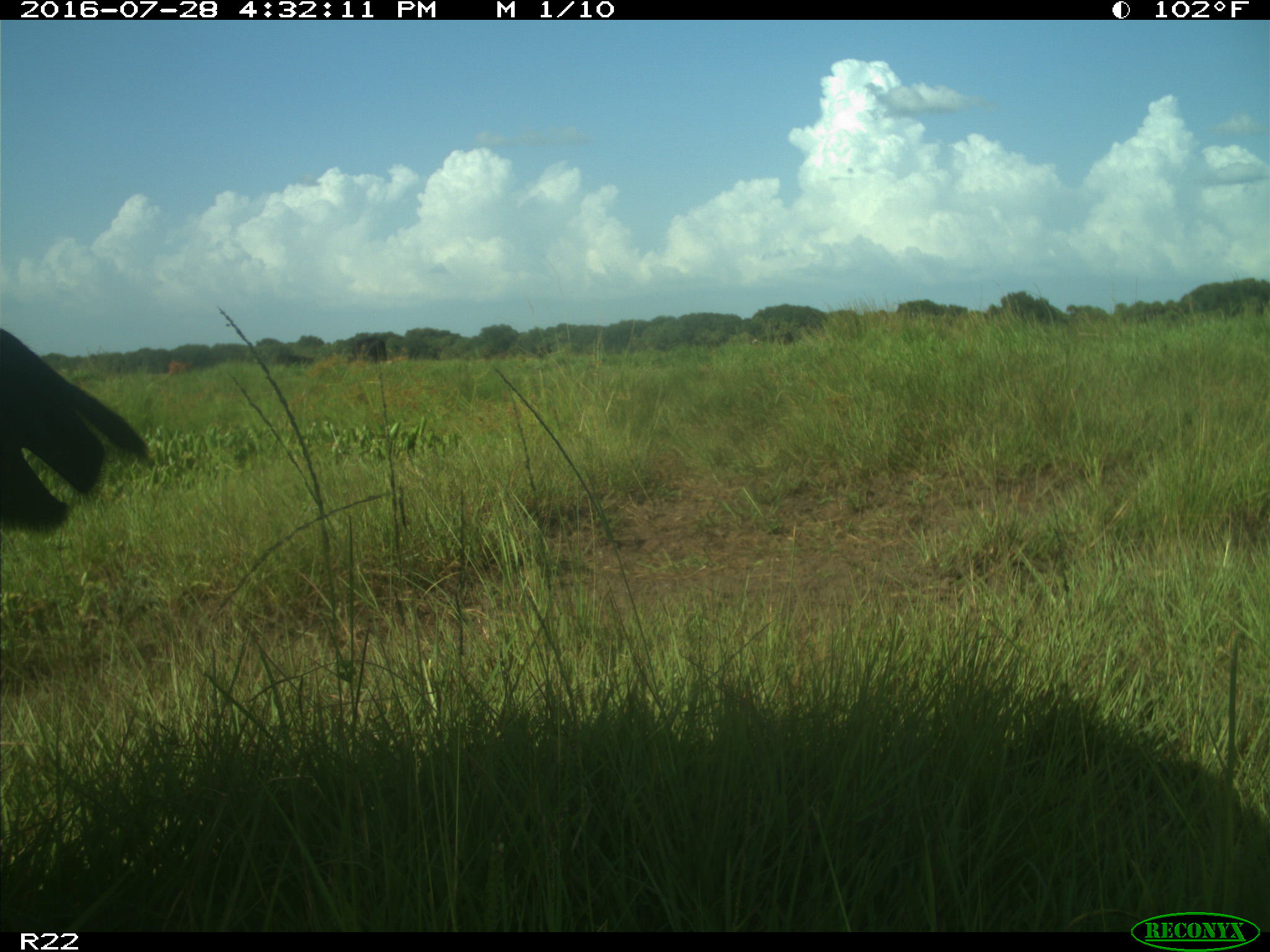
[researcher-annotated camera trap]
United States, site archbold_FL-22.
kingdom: Animalia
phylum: Chordata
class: Mammalia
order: Artiodactyla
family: Bovidae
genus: Bos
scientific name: Bos taurus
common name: domestic cow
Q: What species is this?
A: Bos taurus (domestic cow).